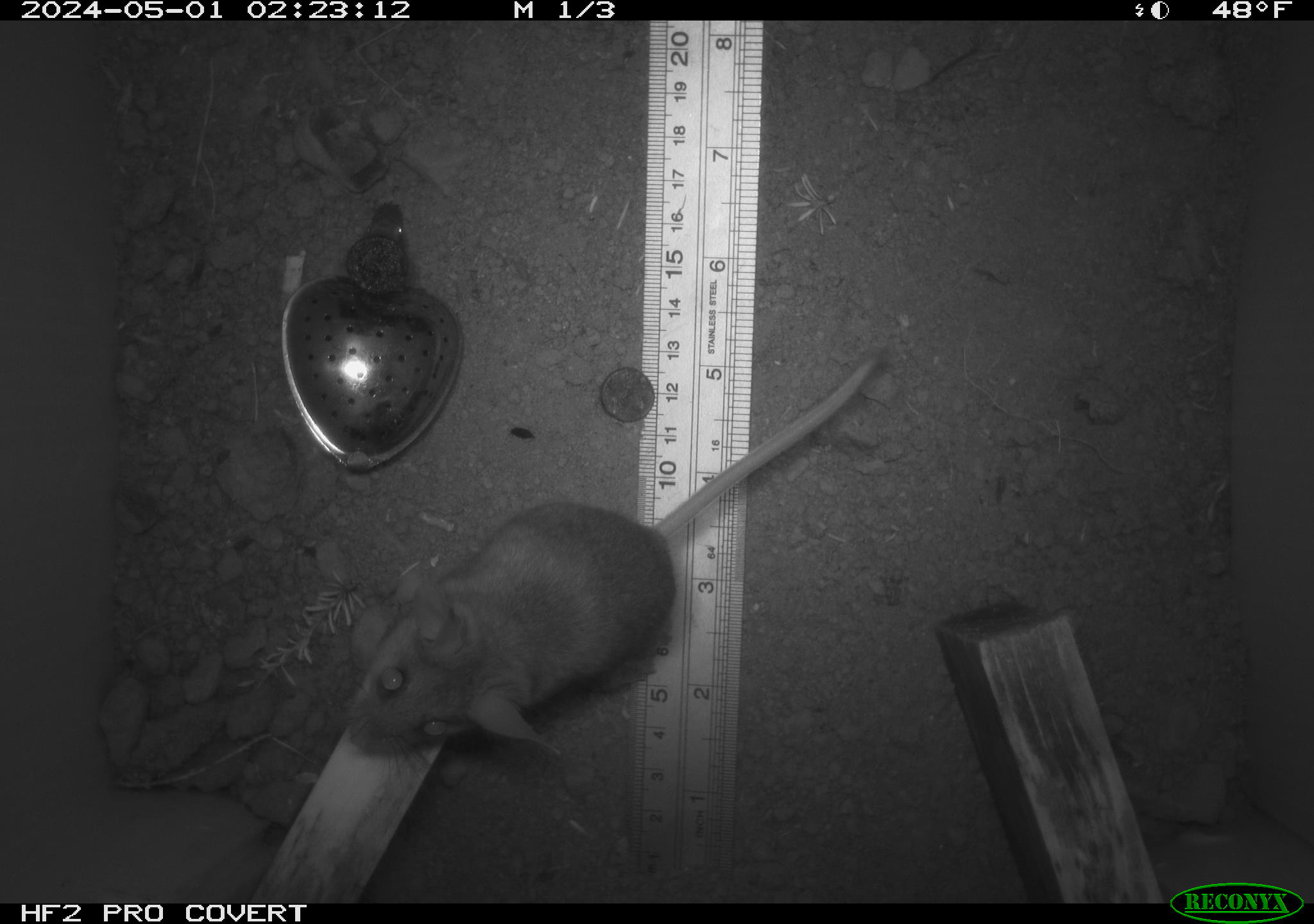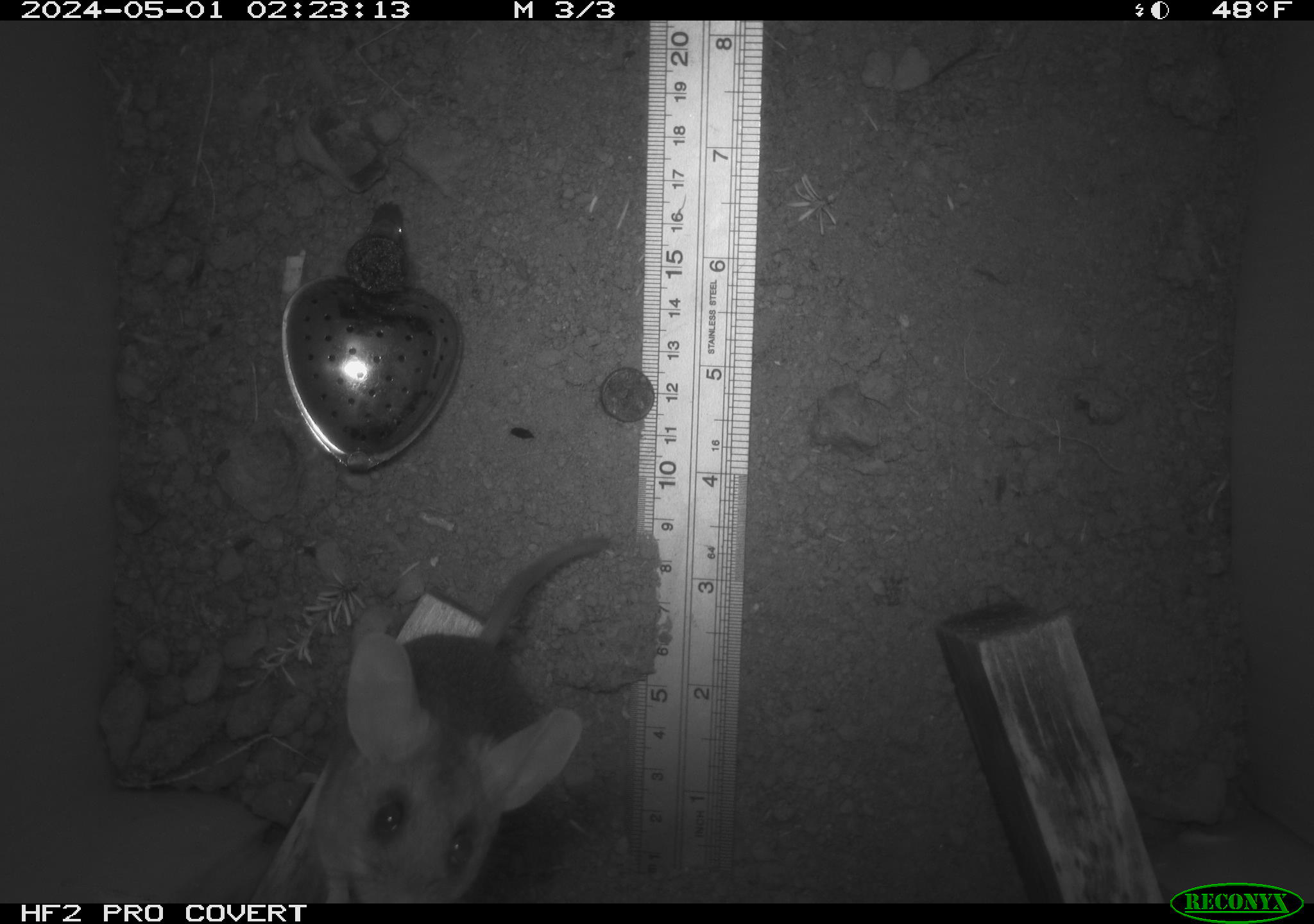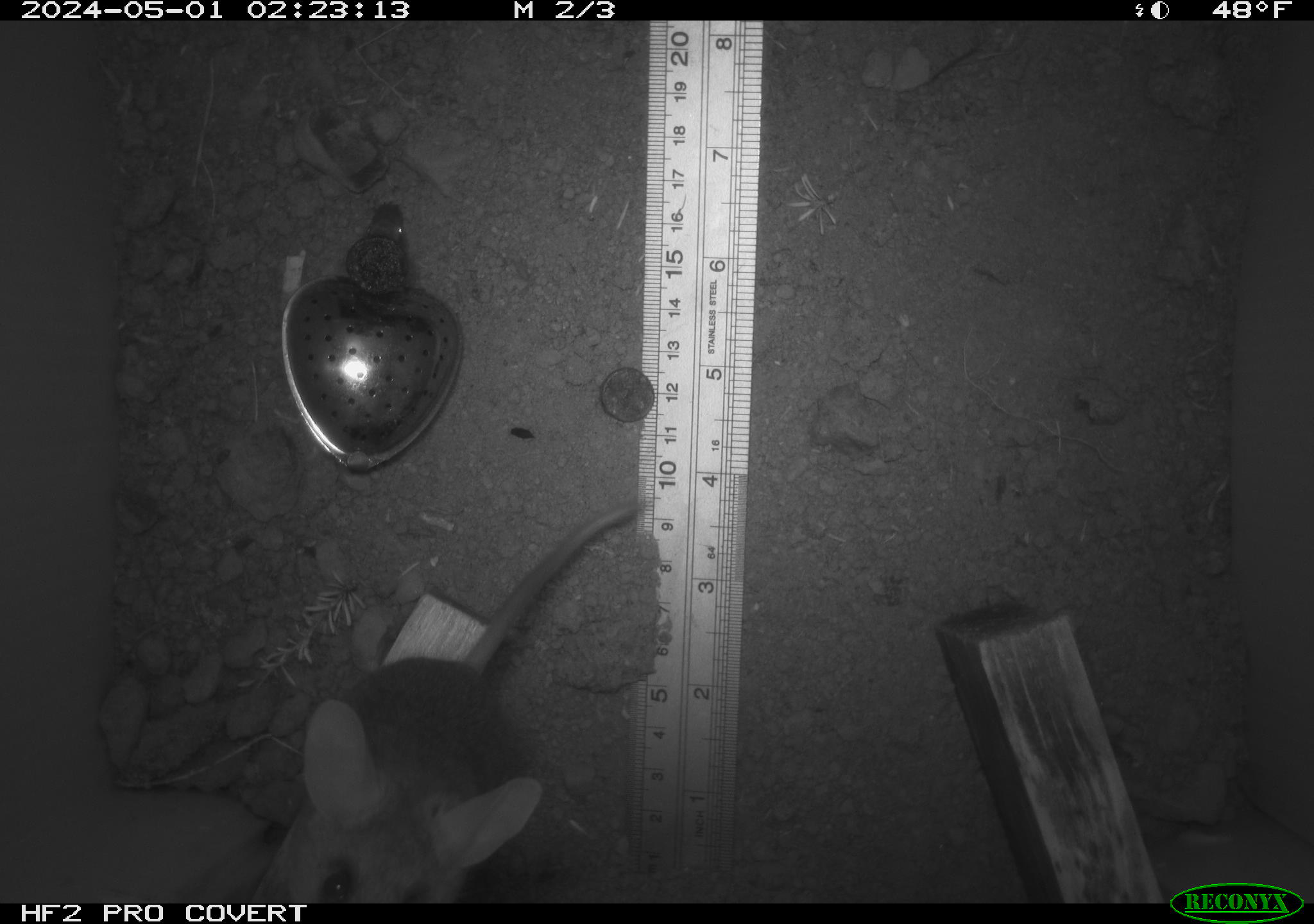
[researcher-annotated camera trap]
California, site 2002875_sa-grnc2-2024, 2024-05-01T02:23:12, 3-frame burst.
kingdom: Animalia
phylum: Chordata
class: Mammalia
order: Rodentia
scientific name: Rodentia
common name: rodent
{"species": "rodent (Rodentia)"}